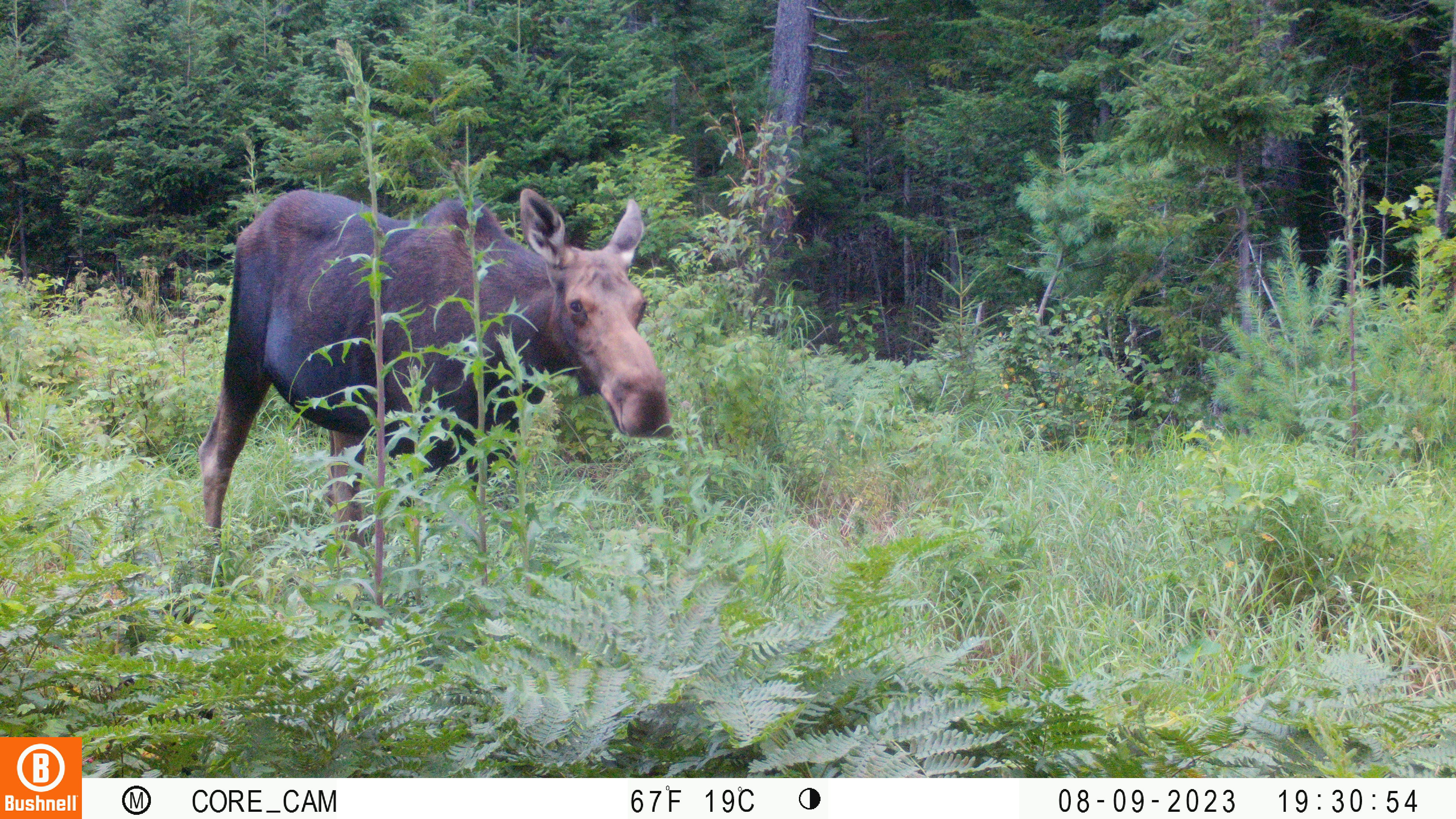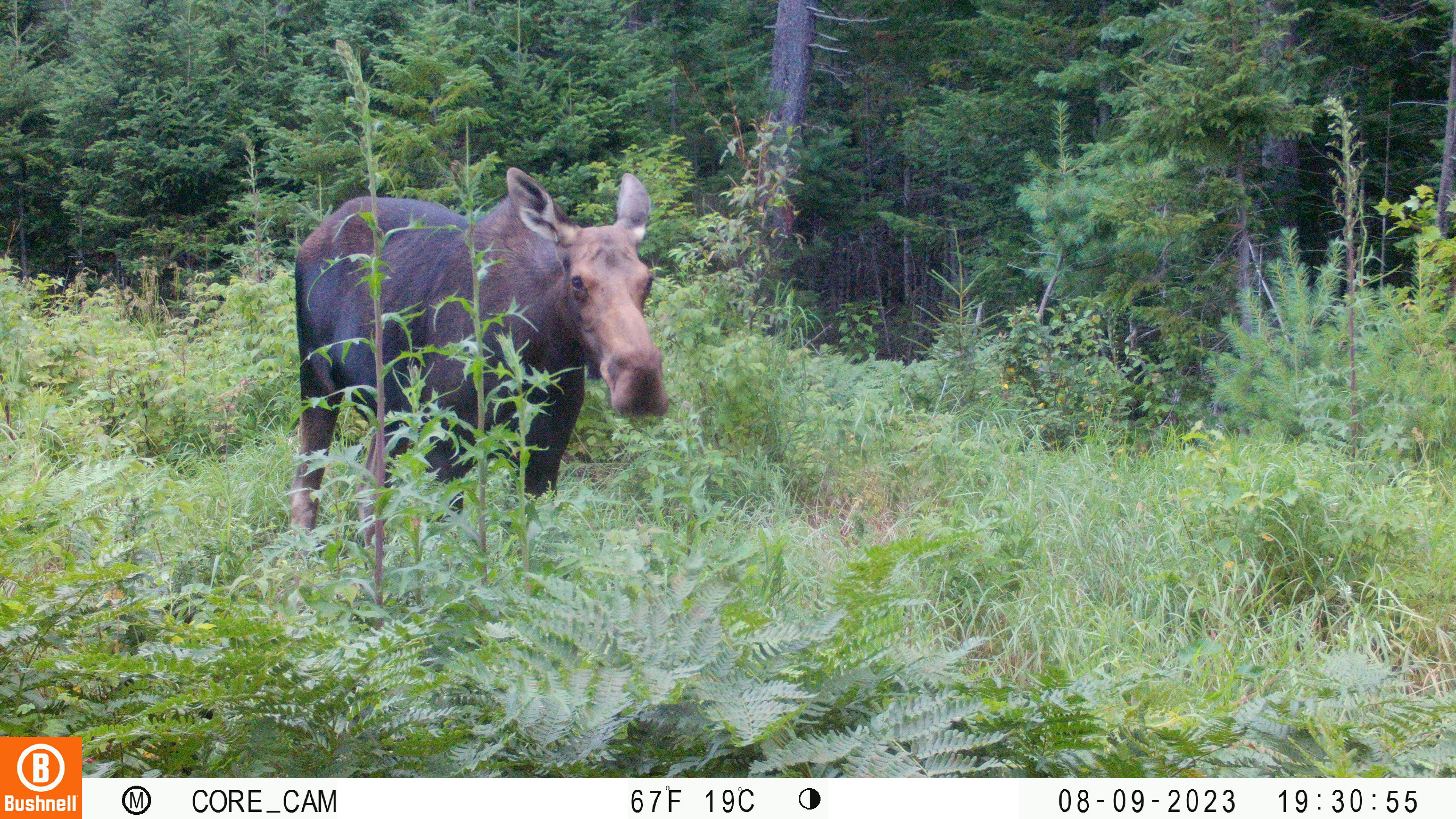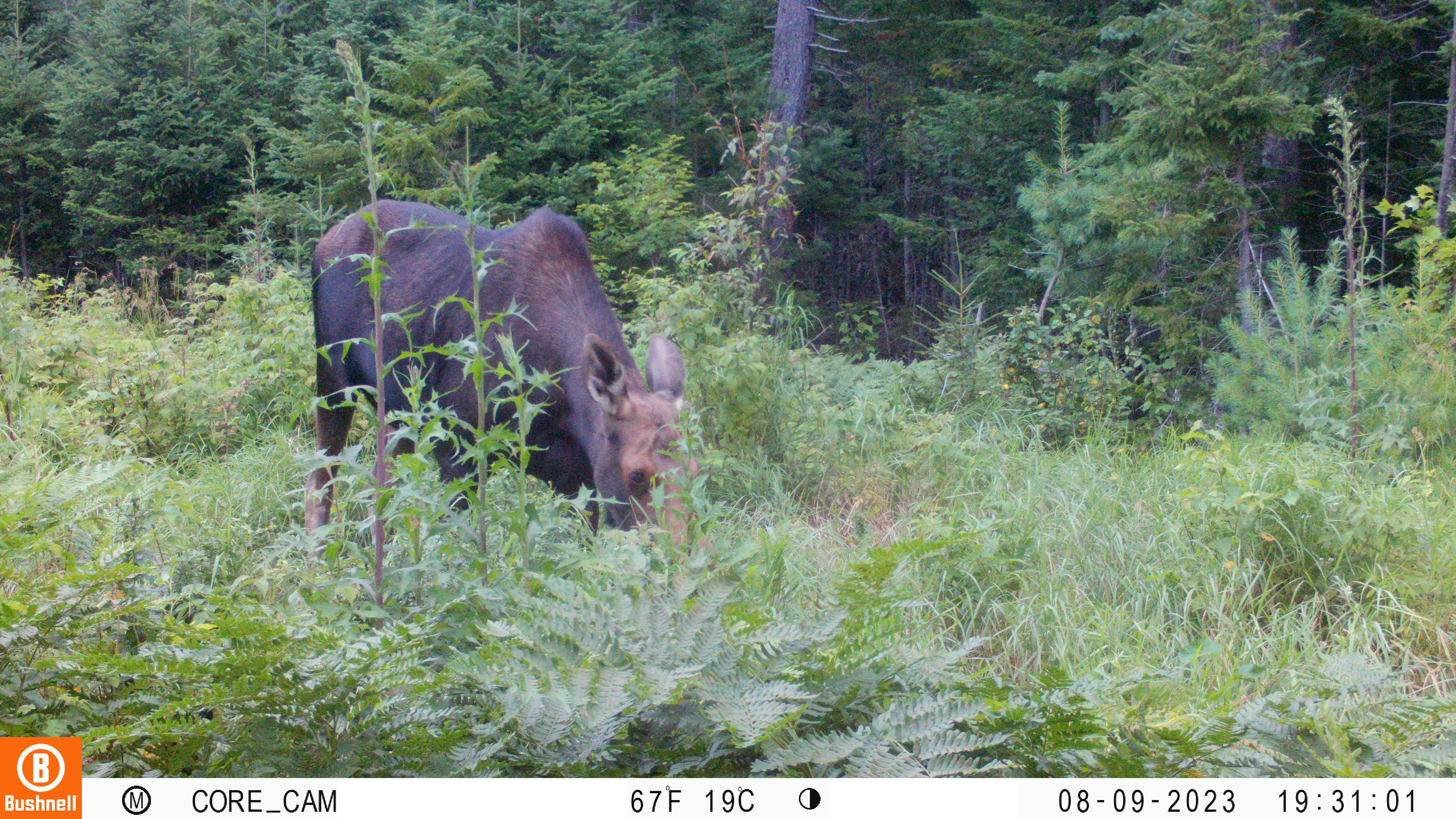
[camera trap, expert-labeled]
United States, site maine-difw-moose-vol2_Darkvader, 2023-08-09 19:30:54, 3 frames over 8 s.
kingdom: Animalia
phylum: Chordata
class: Mammalia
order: Artiodactyla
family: Cervidae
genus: Alces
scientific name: Alces alces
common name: moose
Moose (Alces alces).